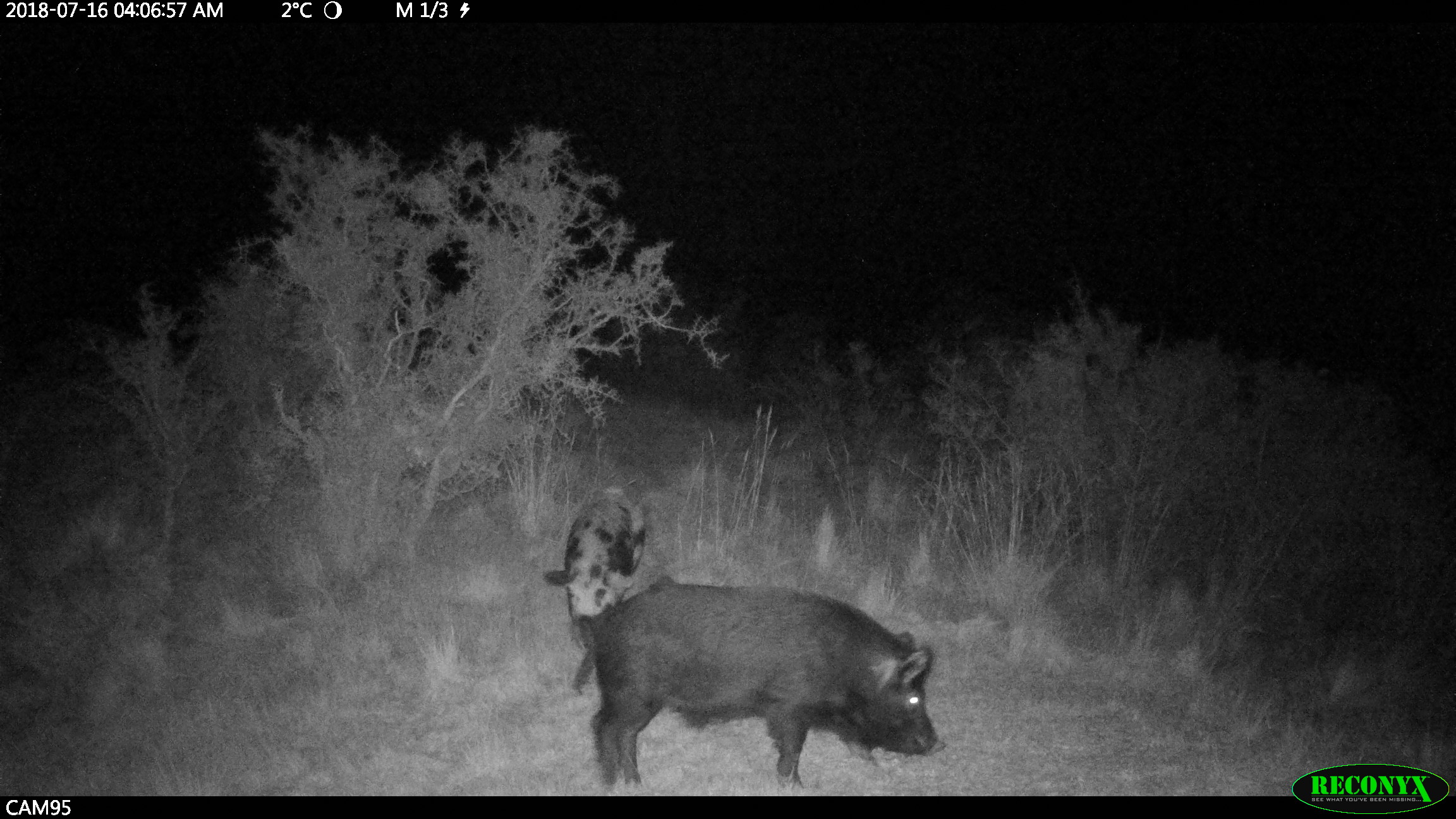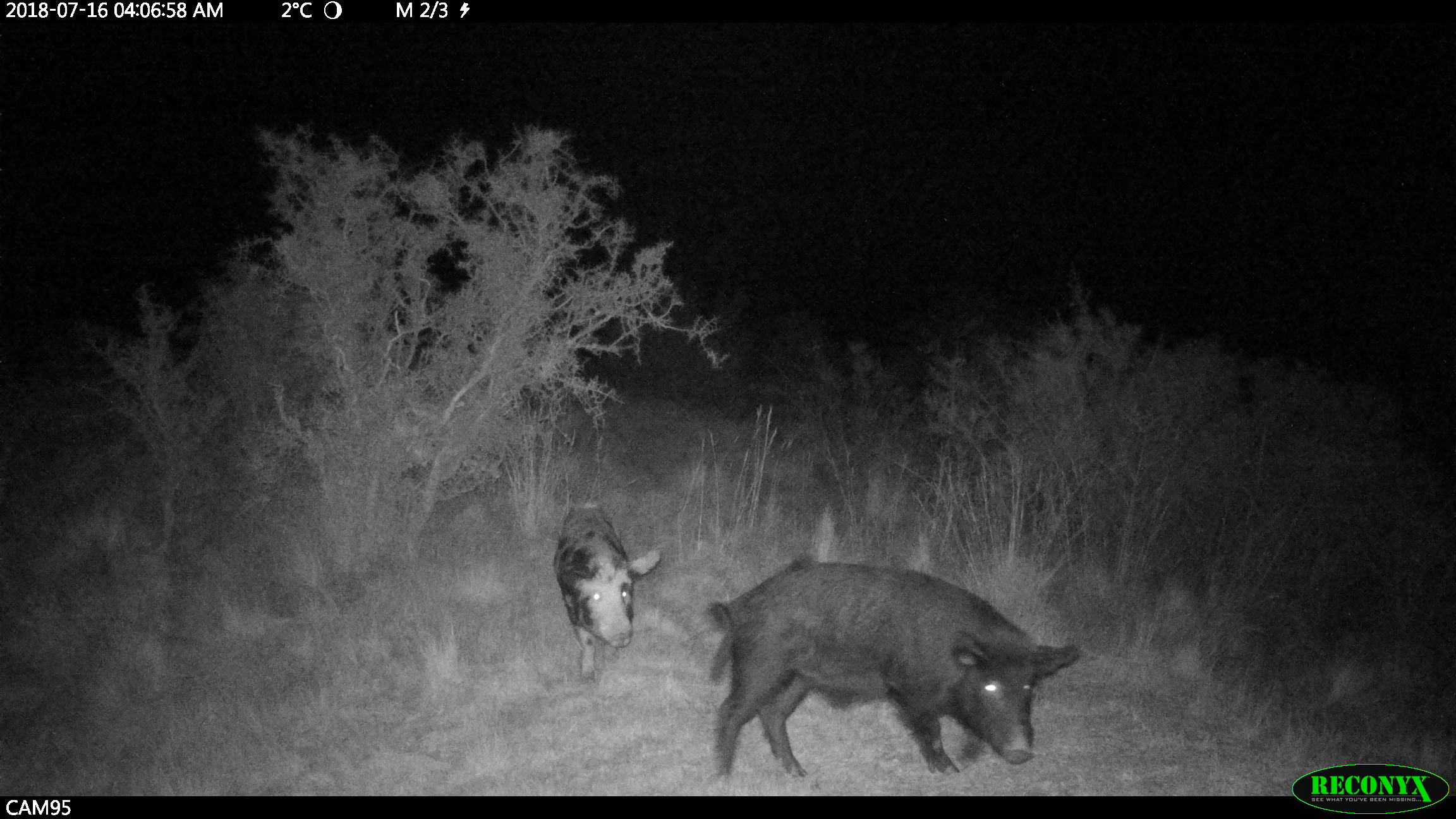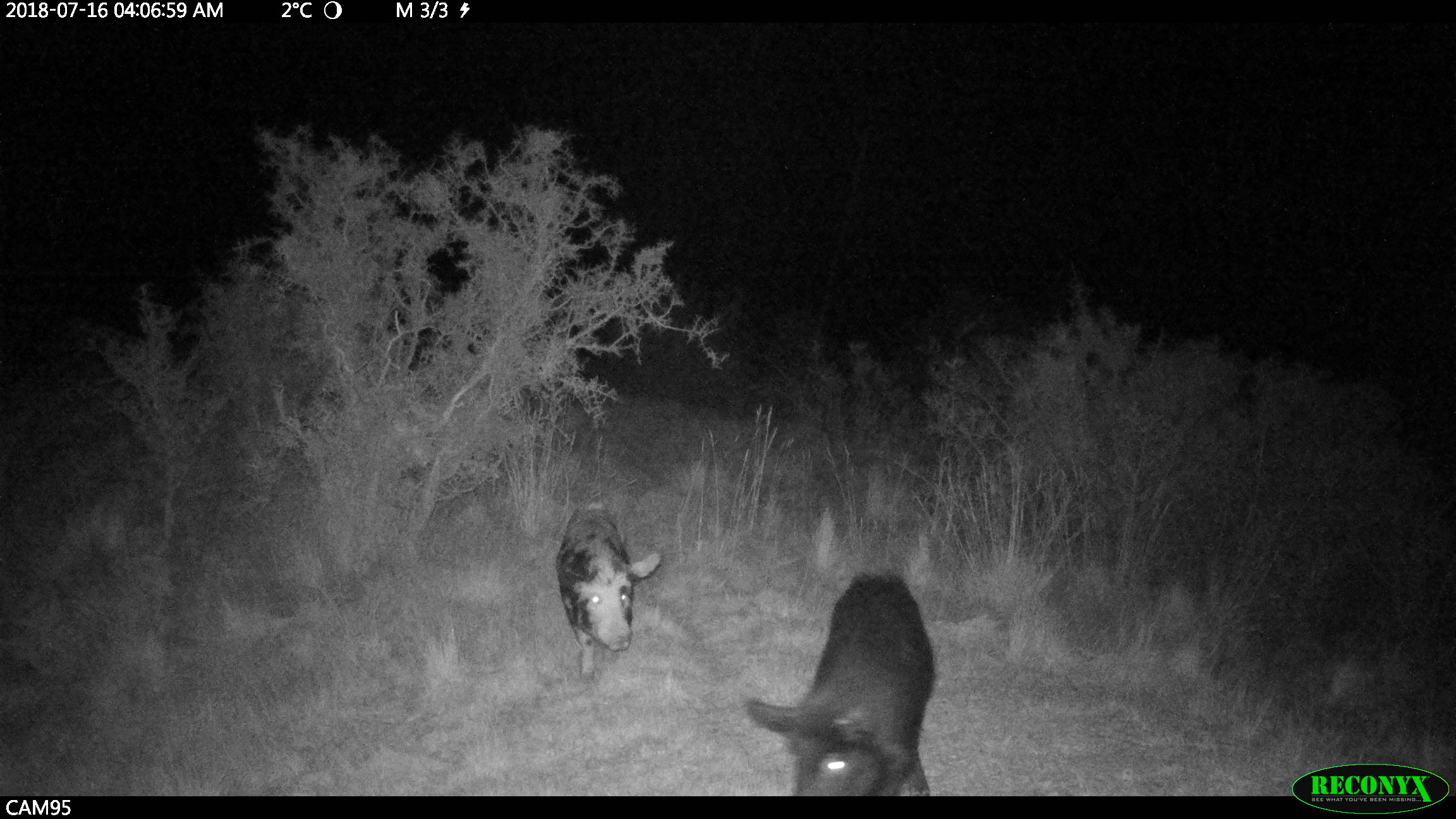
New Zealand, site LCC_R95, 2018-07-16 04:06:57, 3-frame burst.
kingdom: Animalia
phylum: Chordata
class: Mammalia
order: Artiodactyla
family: Suidae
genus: Sus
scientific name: Sus scrofa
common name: pig